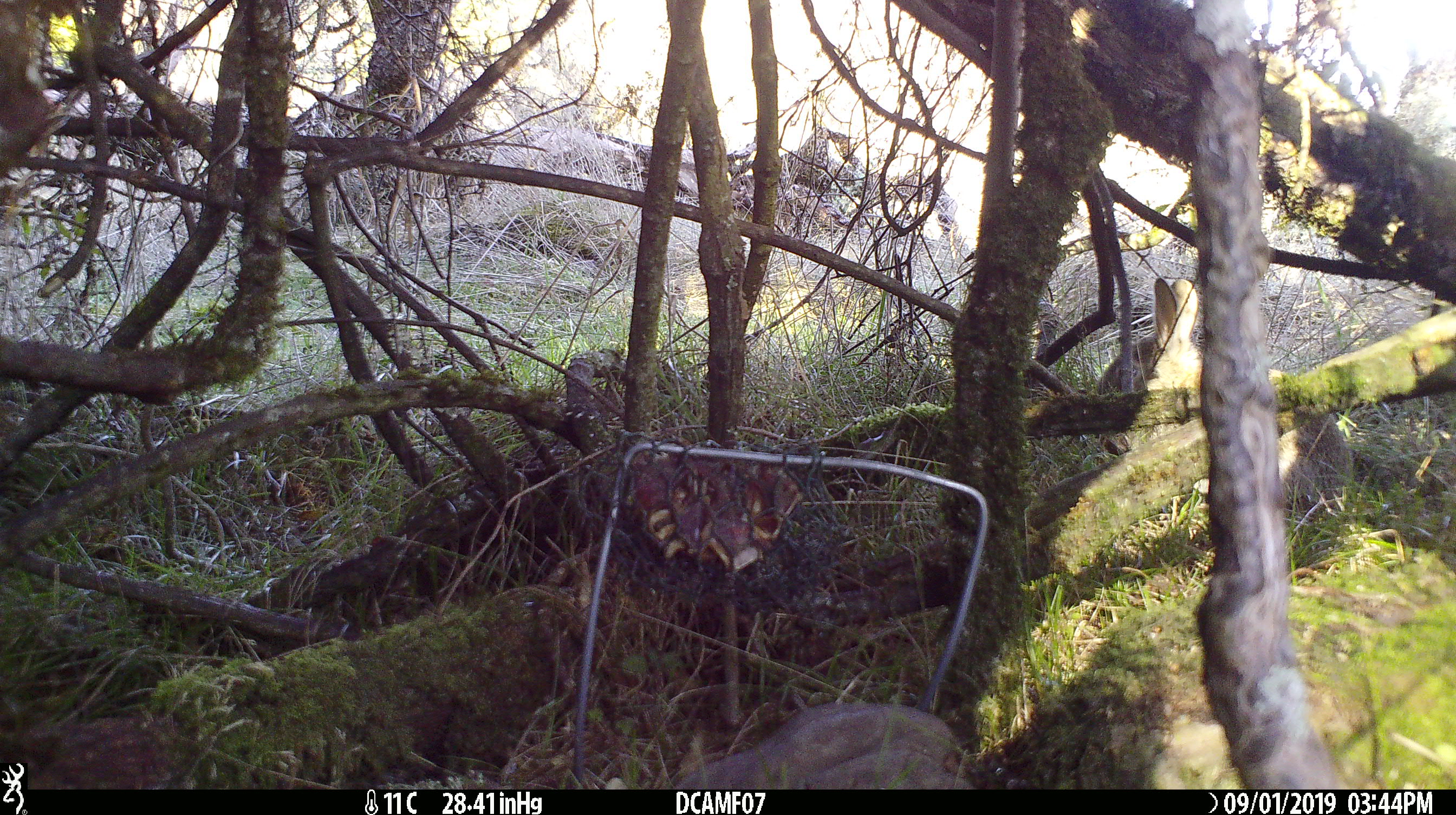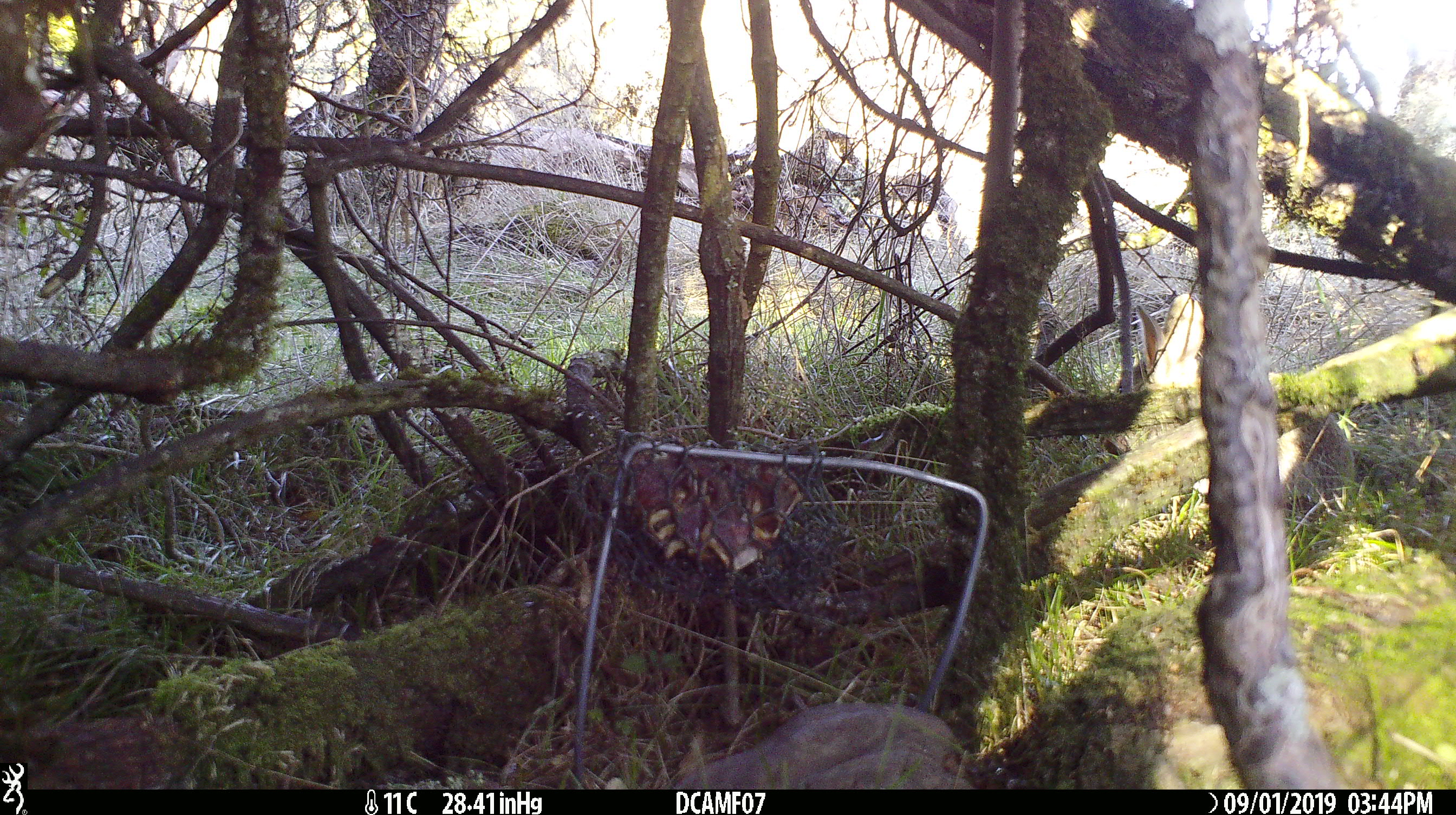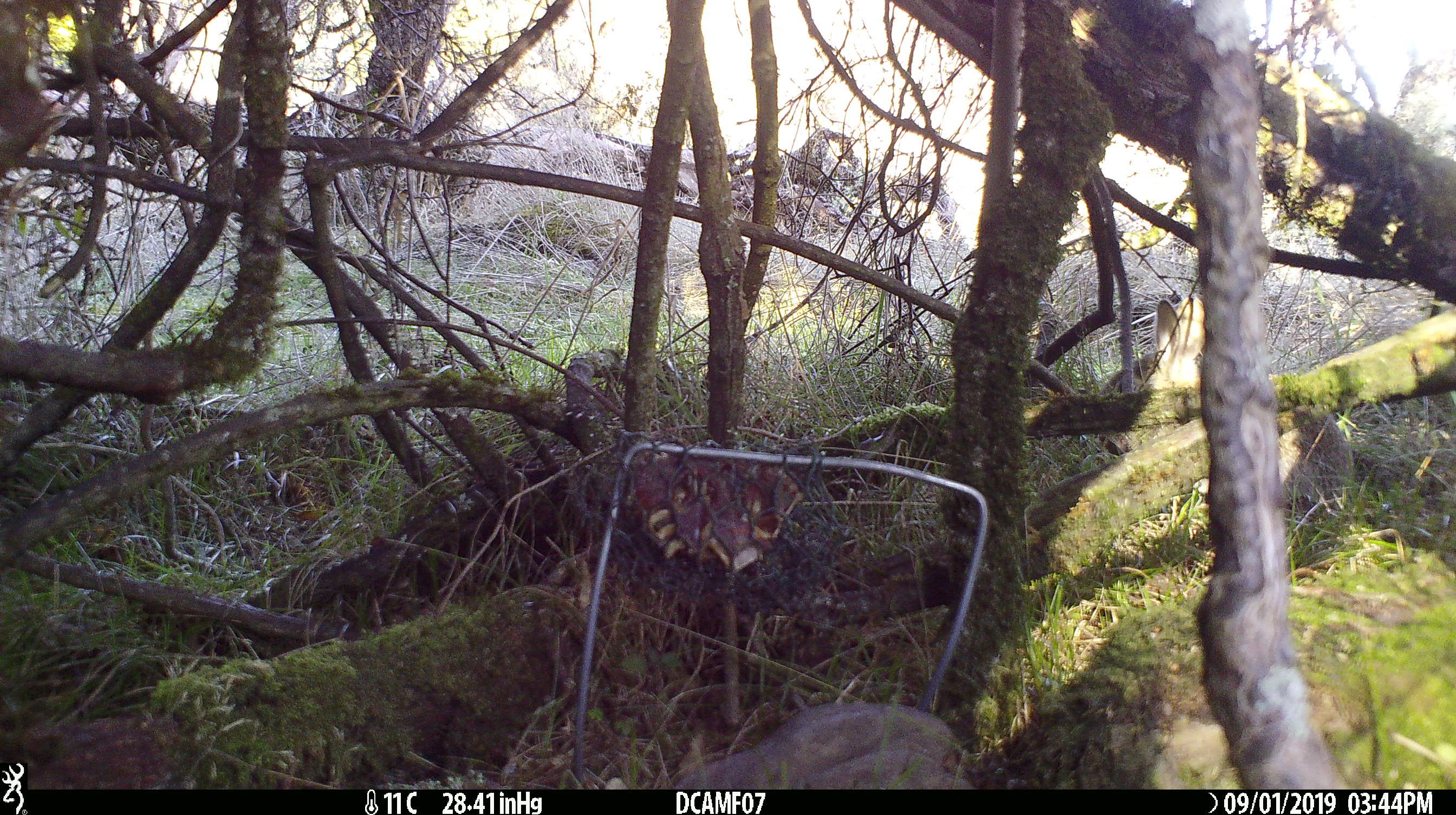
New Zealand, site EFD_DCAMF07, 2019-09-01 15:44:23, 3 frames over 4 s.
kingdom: Animalia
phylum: Chordata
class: Mammalia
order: Lagomorpha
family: Leporidae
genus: Oryctolagus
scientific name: Oryctolagus cuniculus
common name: european rabbit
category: rabbit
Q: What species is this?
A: Rabbit (european rabbit) (Oryctolagus cuniculus).